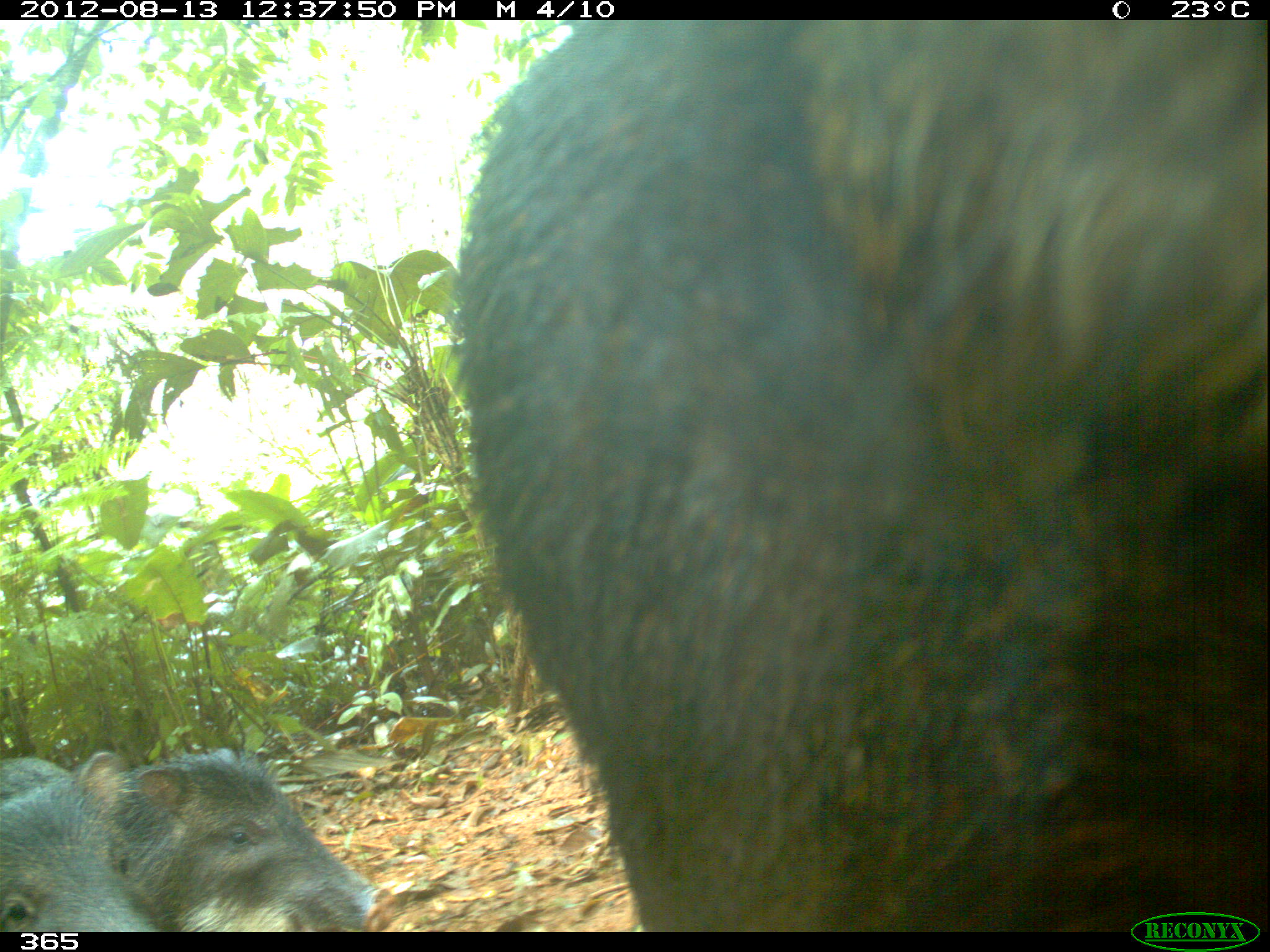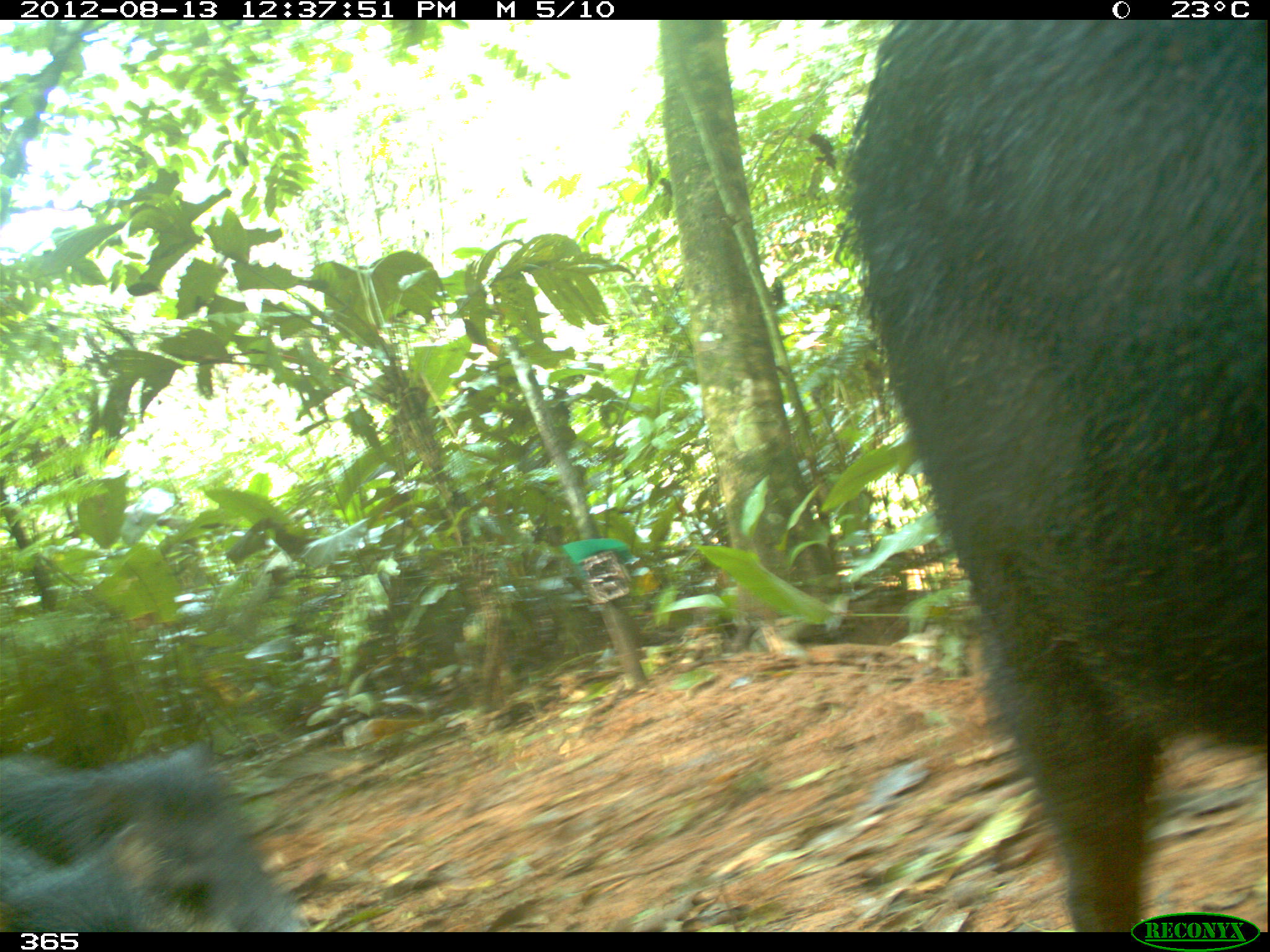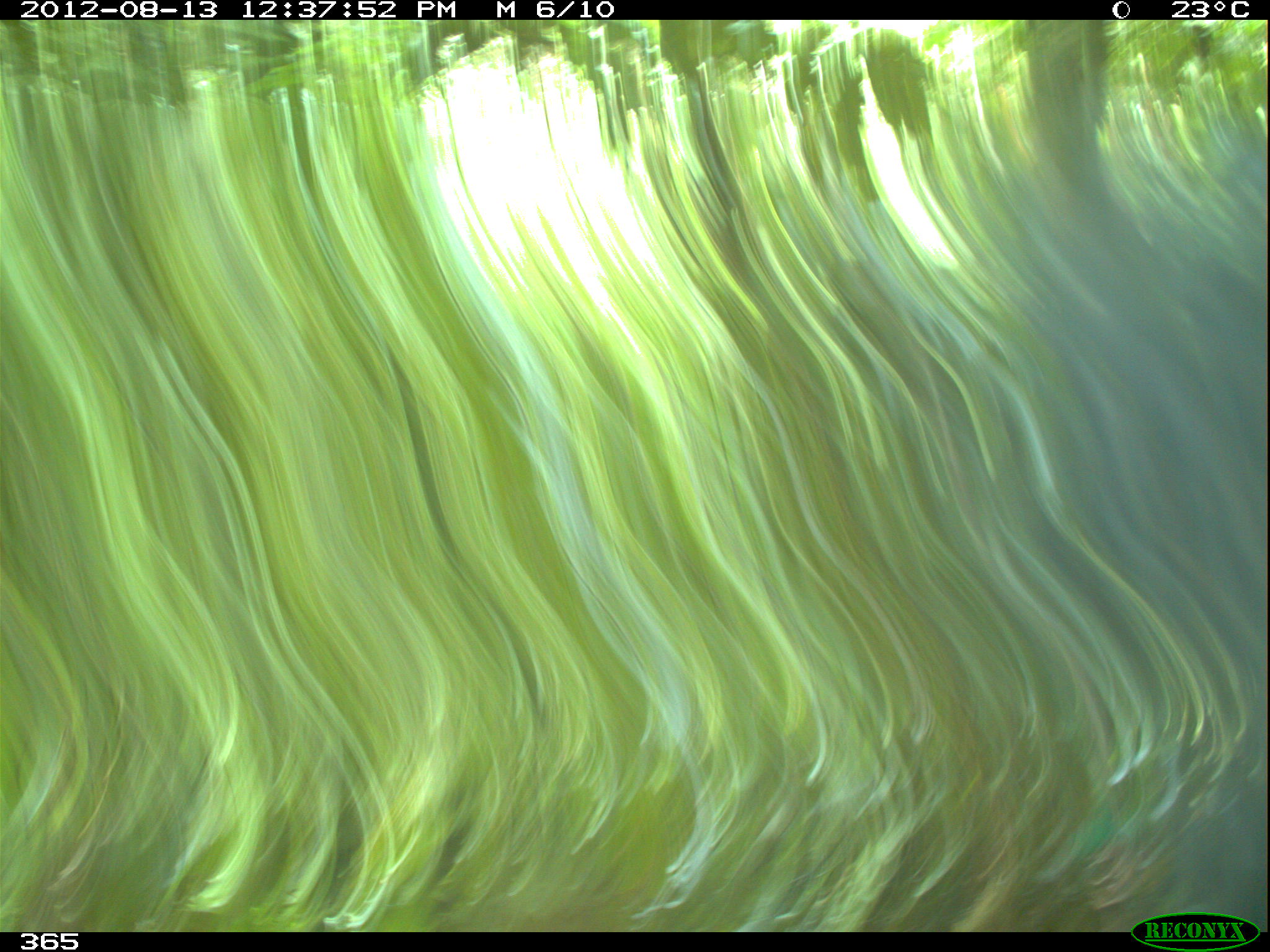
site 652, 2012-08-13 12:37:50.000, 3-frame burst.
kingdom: Animalia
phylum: Chordata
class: Mammalia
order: Artiodactyla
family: Tayassuidae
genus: Tayassu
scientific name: Tayassu pecari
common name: white-lipped peccary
Tayassu pecari (white-lipped peccary).